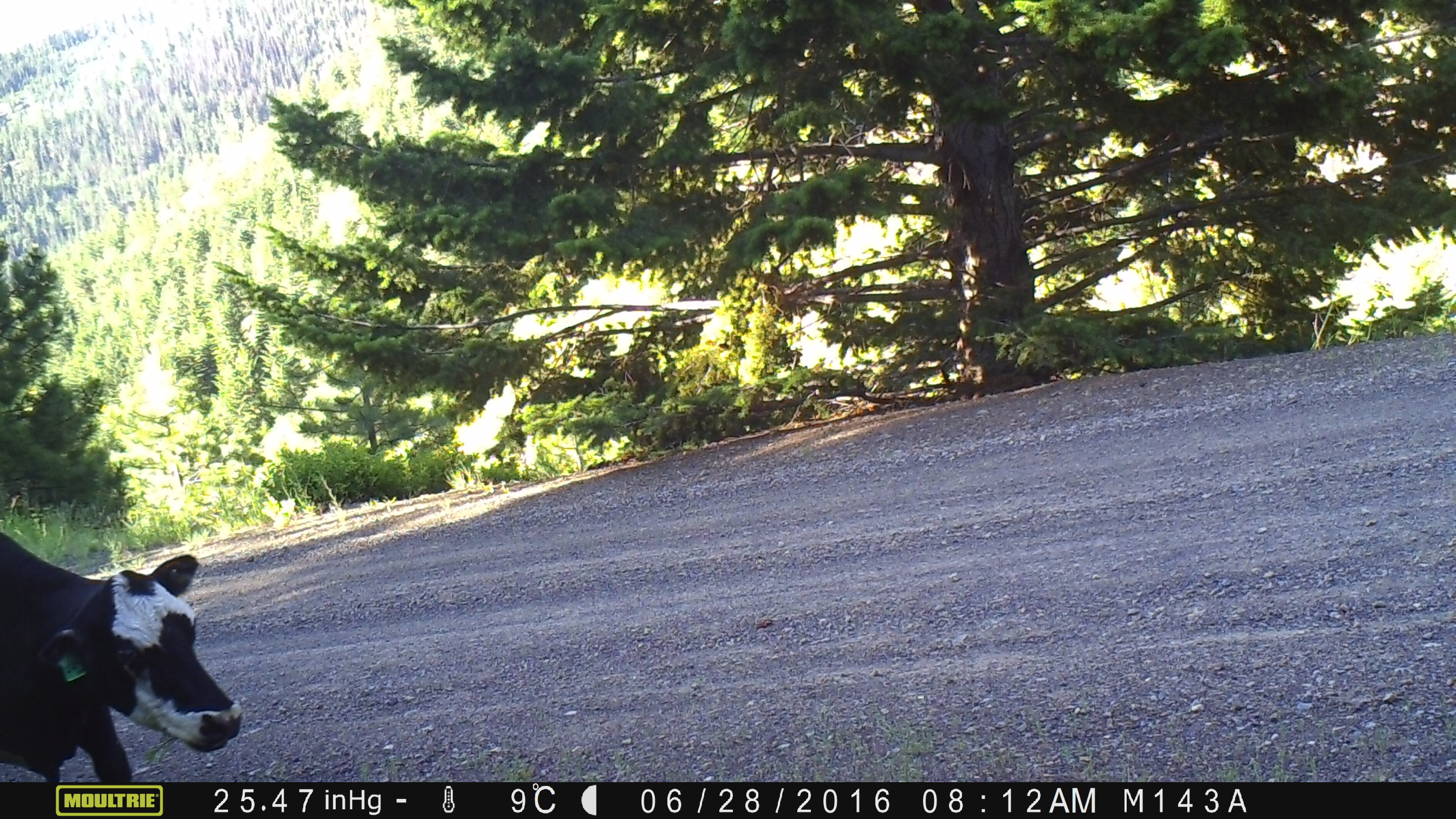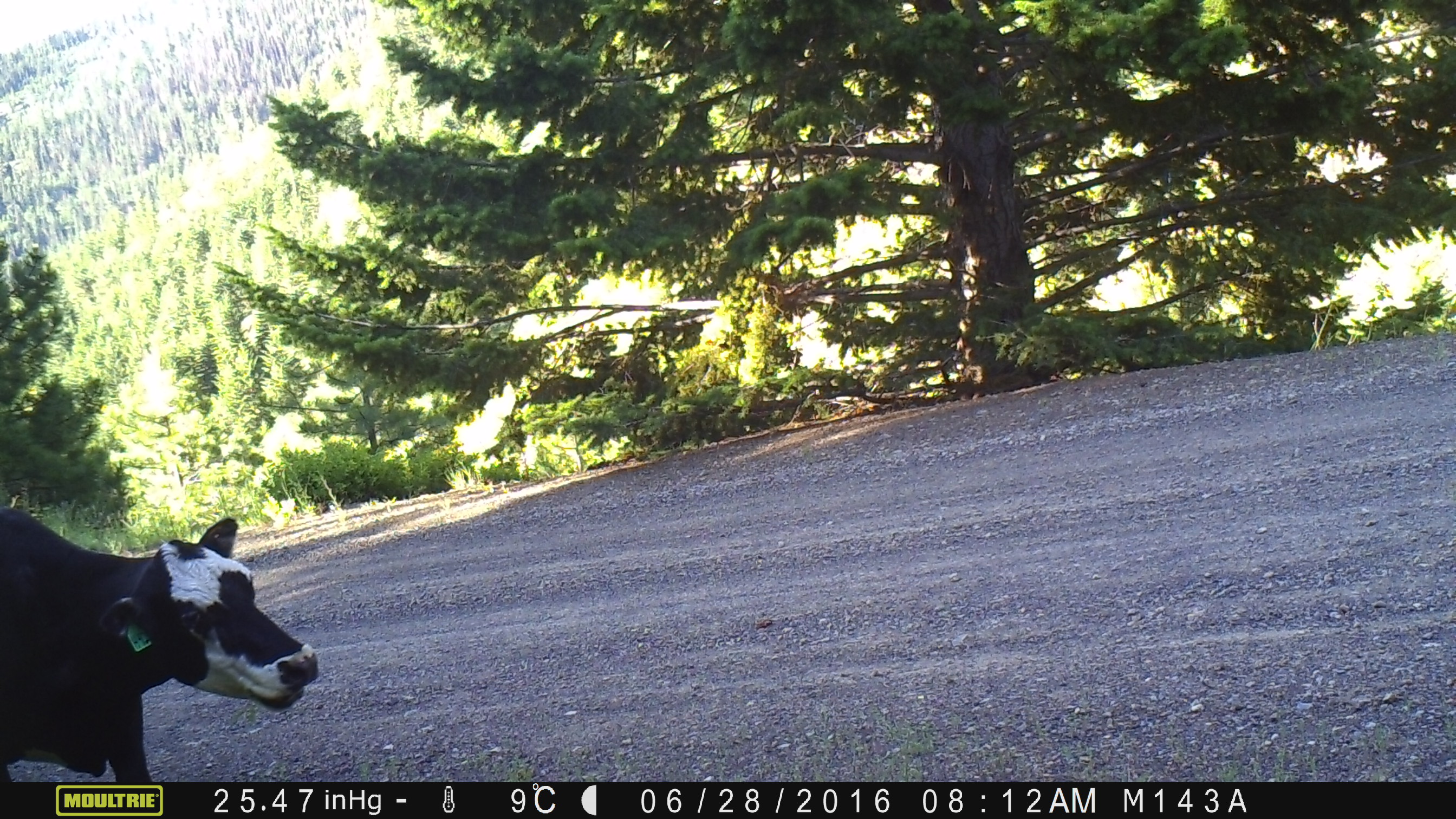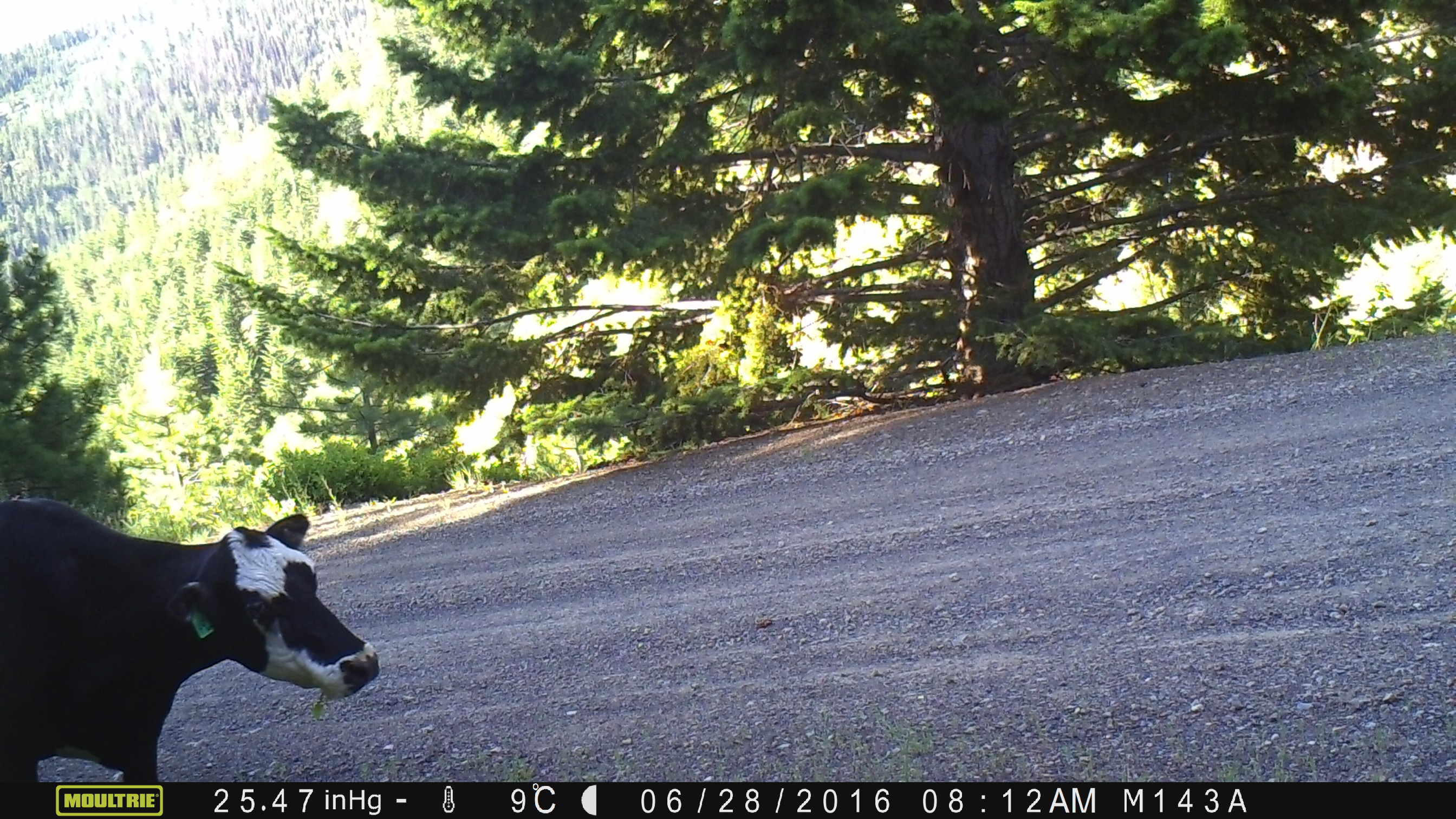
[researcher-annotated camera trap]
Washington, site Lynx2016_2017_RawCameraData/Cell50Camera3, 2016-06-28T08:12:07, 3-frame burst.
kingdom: Animalia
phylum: Chordata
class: Mammalia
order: Artiodactyla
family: Bovidae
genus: Bos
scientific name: Bos taurus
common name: domestic cattle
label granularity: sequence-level